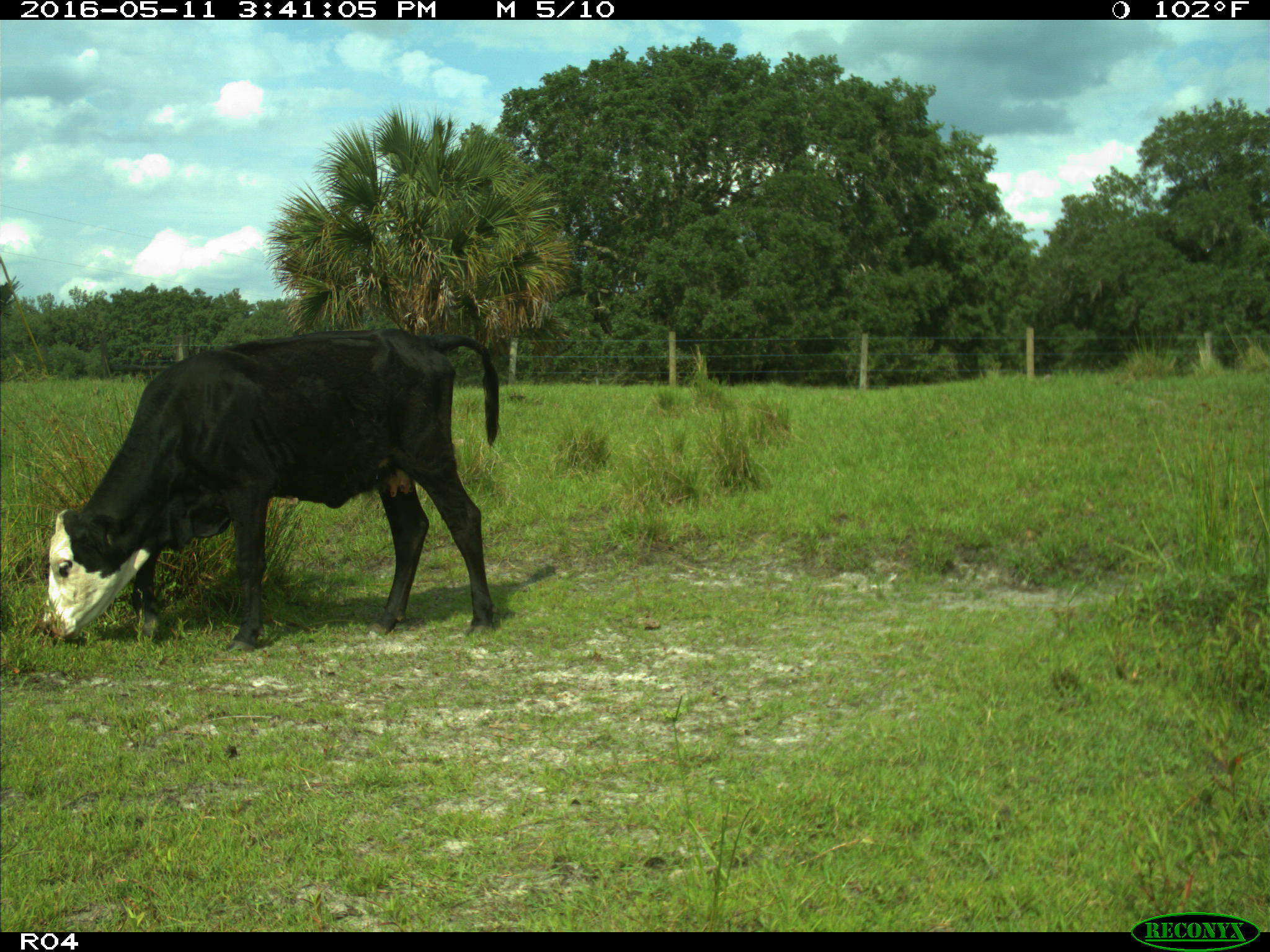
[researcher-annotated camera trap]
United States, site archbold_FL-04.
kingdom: Animalia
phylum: Chordata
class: Mammalia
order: Artiodactyla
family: Bovidae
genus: Bos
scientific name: Bos taurus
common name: domestic cow